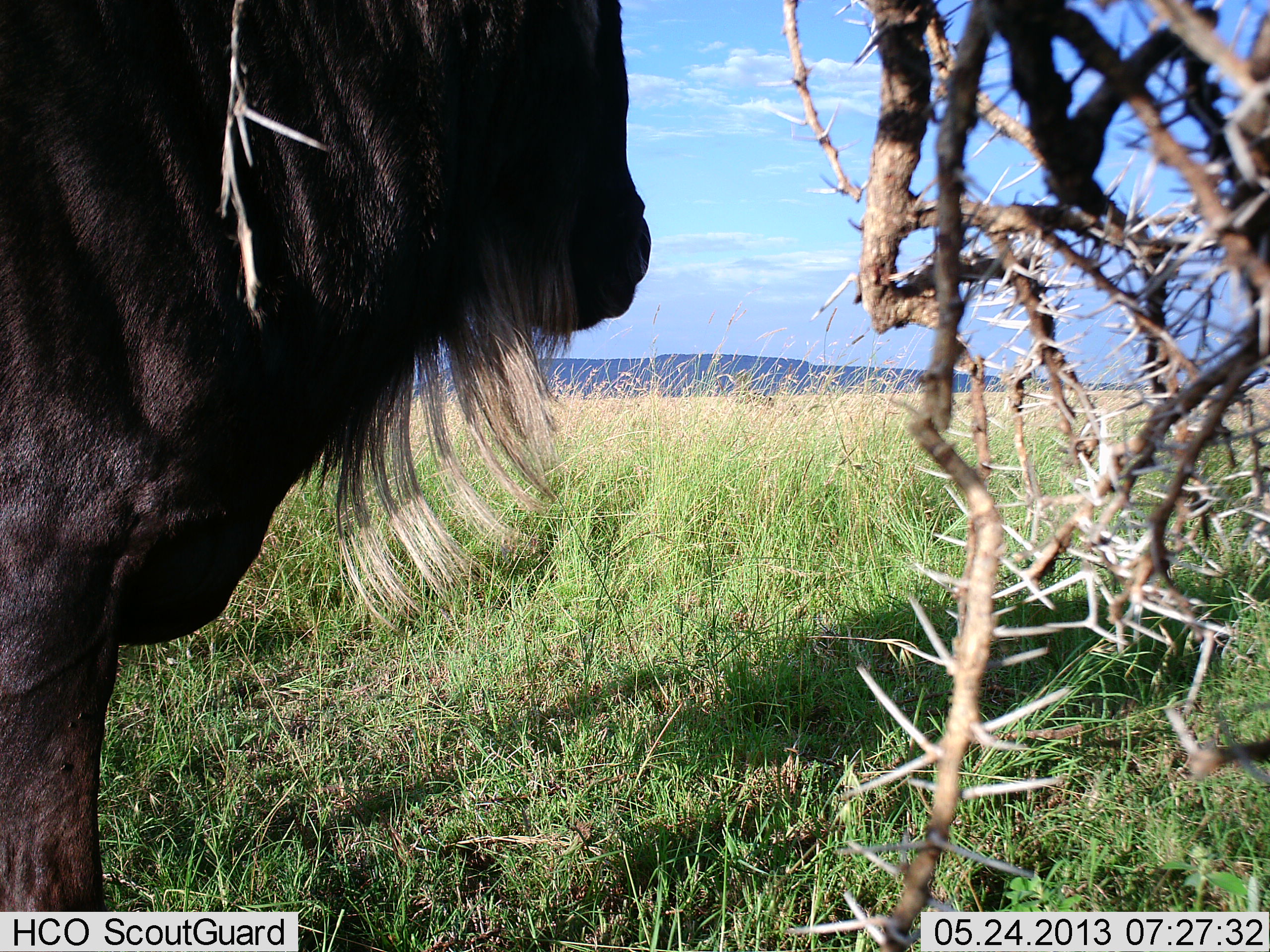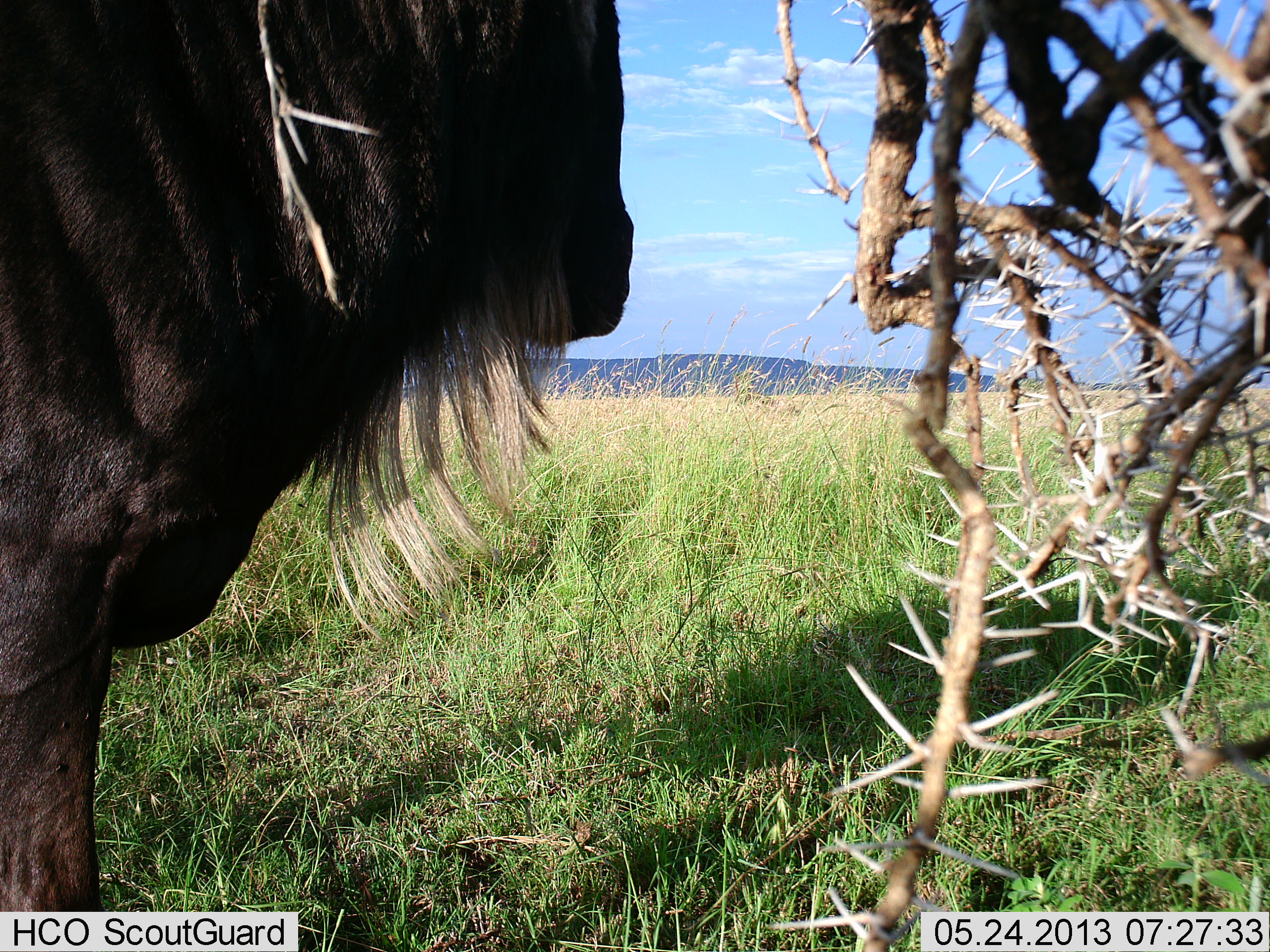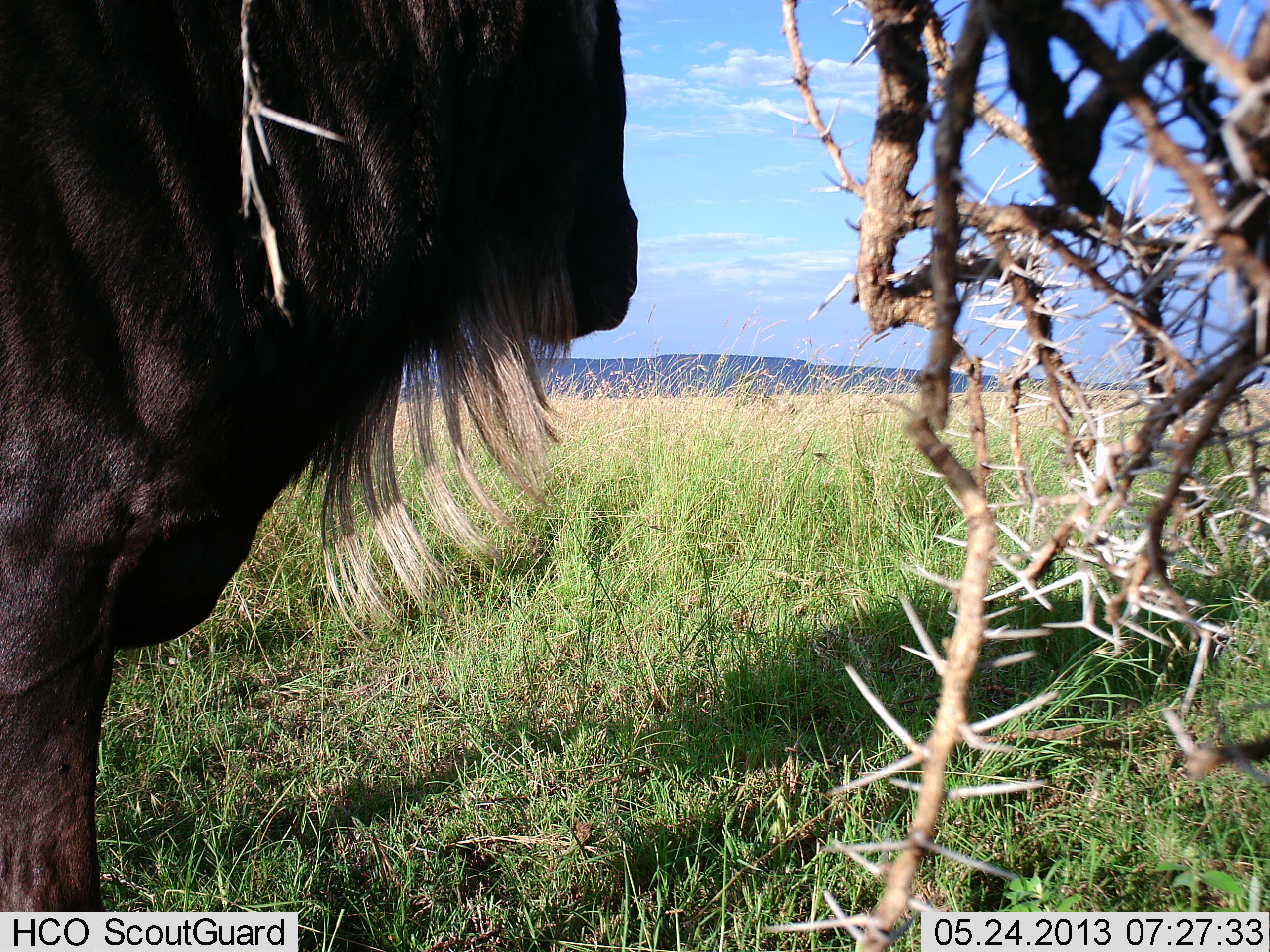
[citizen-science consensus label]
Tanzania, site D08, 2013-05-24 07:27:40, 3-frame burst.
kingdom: Animalia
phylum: Chordata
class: Mammalia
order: Artiodactyla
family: Bovidae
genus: Connochaetes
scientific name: Connochaetes taurinus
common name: blue wildebeest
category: wildebeest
Wildebeest (blue wildebeest) (Connochaetes taurinus), count 1. Behavior (volunteer vote fractions): standing 100%, resting 0%, moving 0%, interacting 0%. Young present (vote fraction): 0%. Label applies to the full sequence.